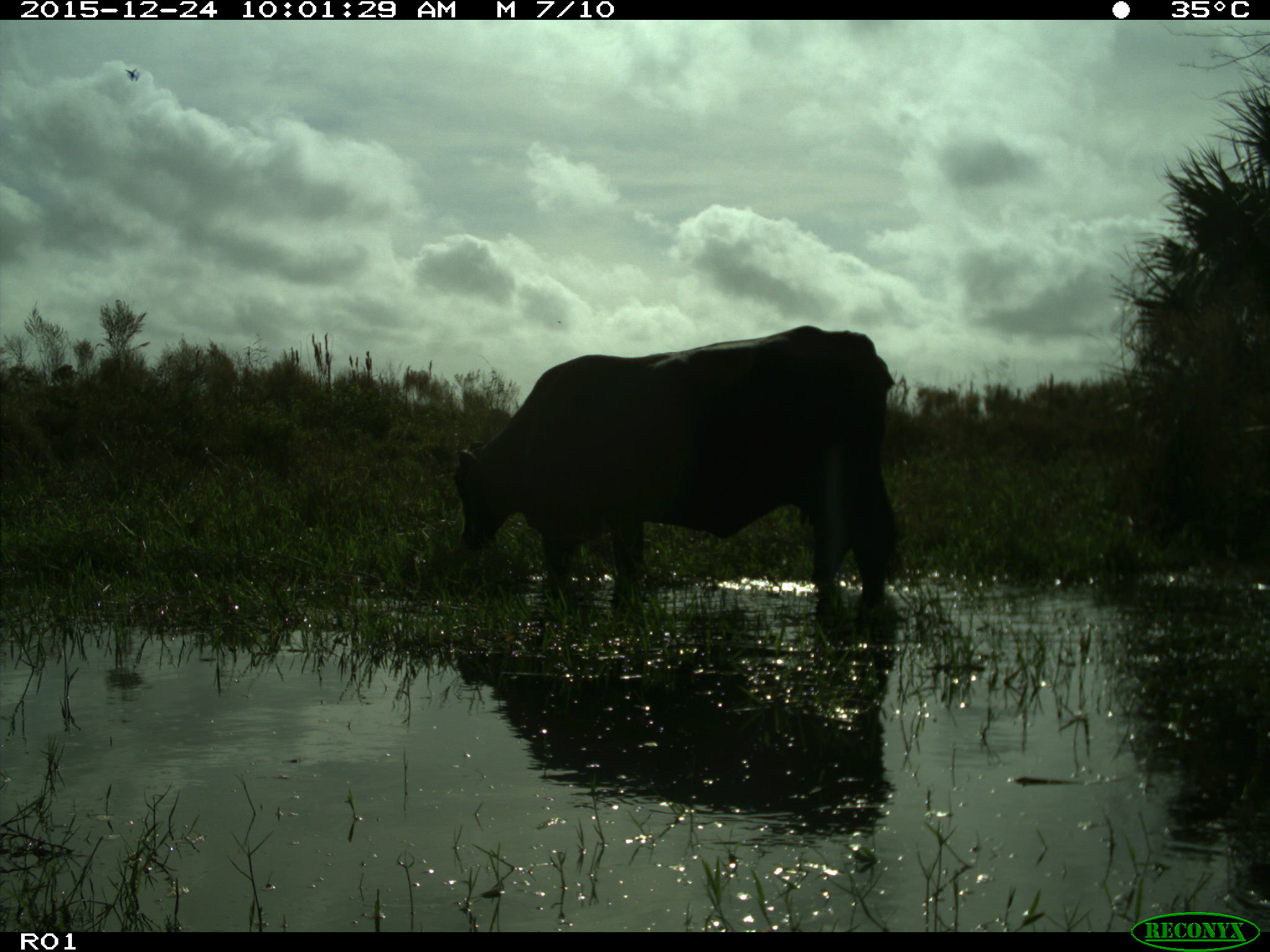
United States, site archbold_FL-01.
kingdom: Animalia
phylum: Chordata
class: Mammalia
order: Artiodactyla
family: Bovidae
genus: Bos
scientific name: Bos taurus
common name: domestic cow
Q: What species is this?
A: Bos taurus (domestic cow).